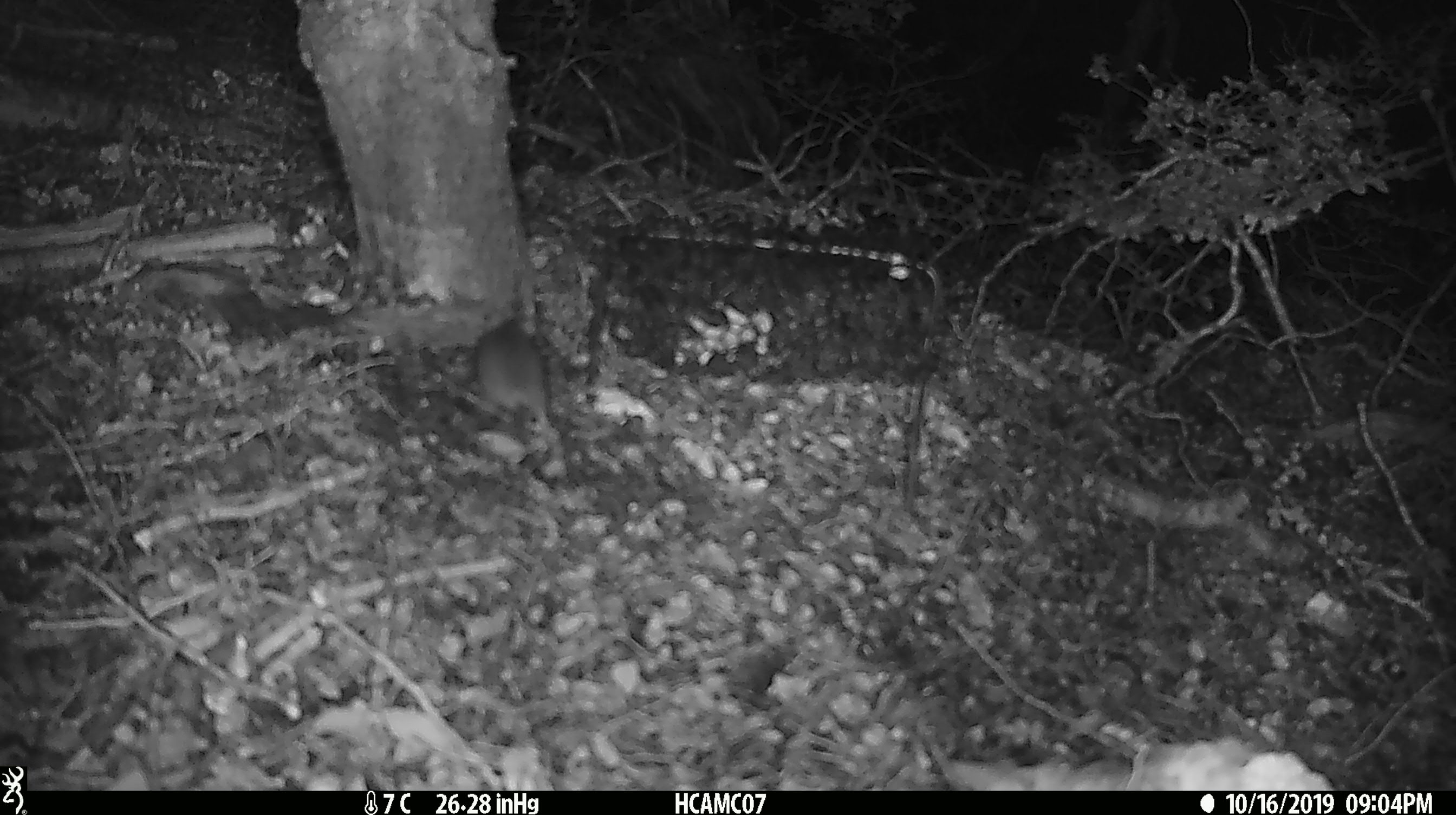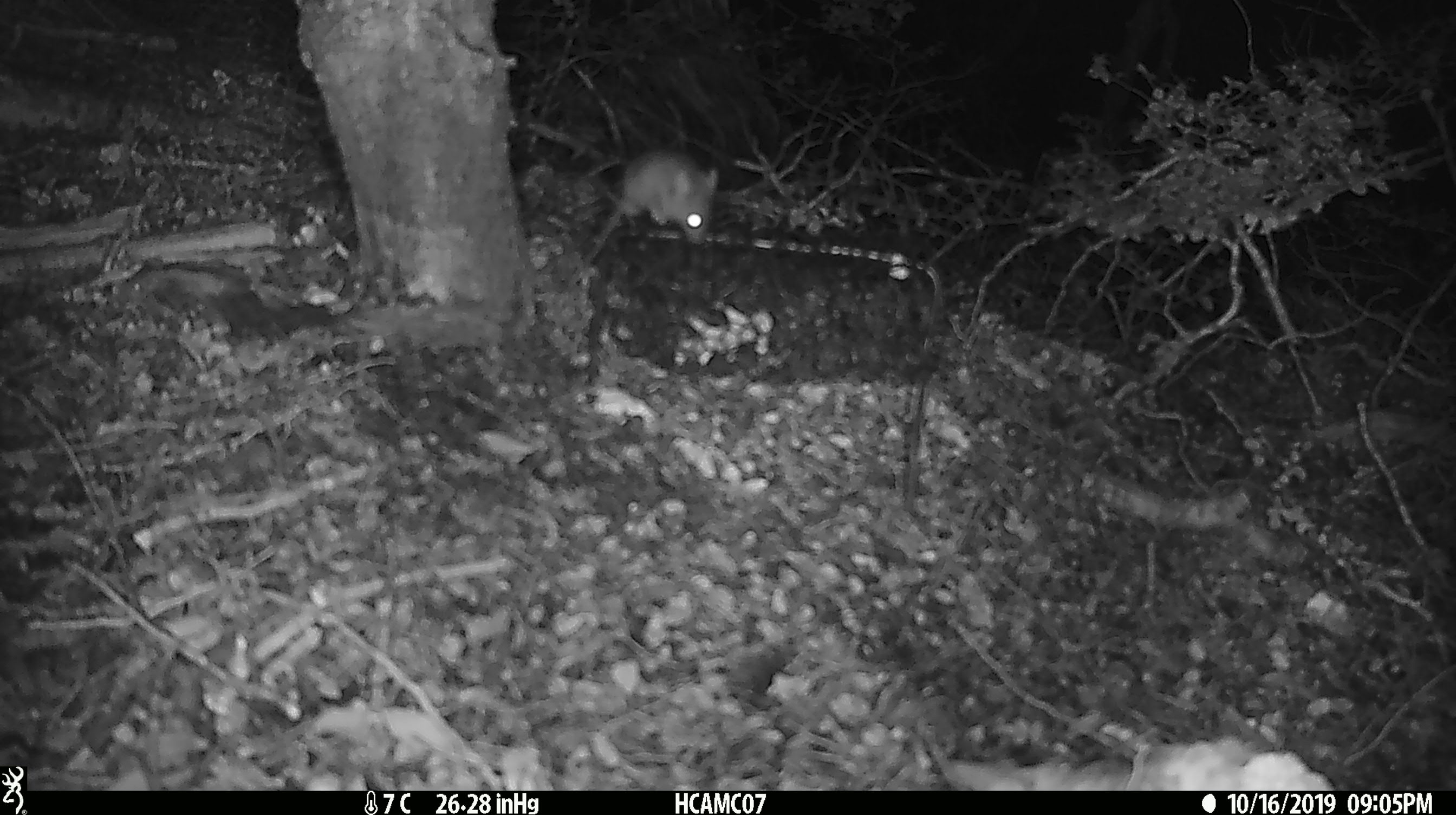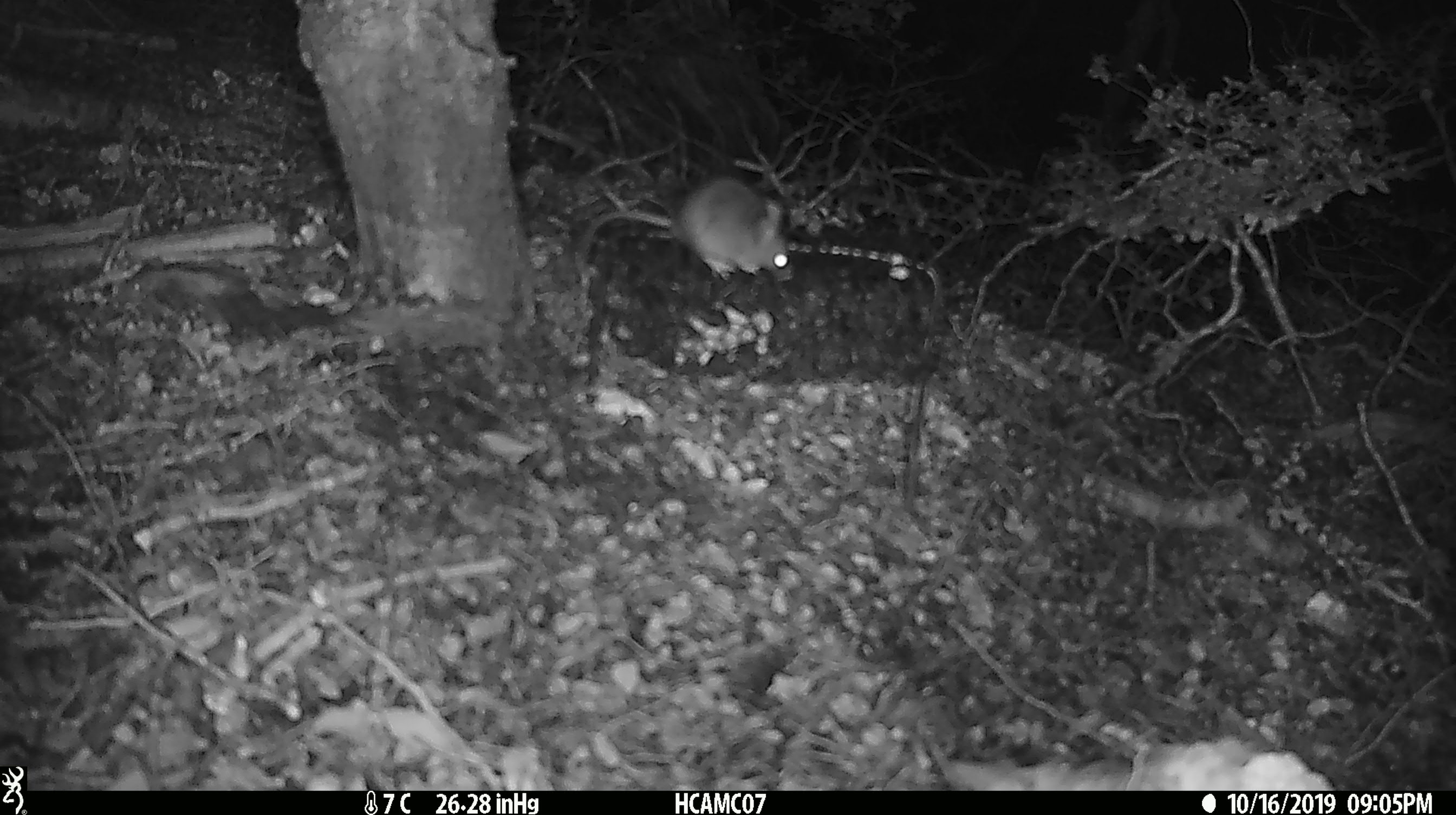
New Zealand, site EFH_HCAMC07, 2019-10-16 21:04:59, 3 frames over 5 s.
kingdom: Animalia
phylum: Chordata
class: Mammalia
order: Rodentia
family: Muridae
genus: Mus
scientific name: Mus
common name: mouse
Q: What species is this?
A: Mouse (Mus).